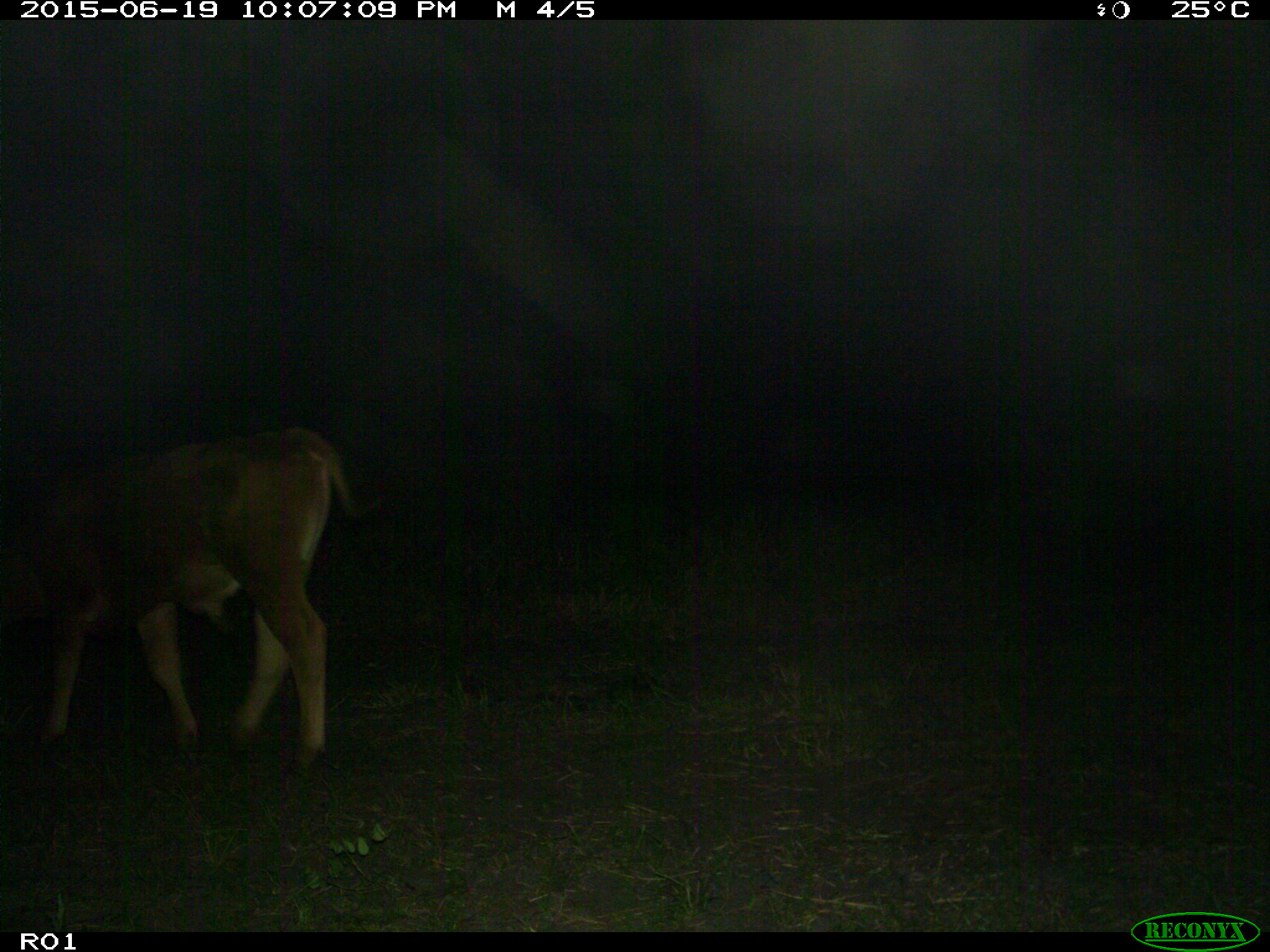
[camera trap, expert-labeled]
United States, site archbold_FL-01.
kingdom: Animalia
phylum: Chordata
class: Mammalia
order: Artiodactyla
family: Bovidae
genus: Bos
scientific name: Bos taurus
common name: domestic cow